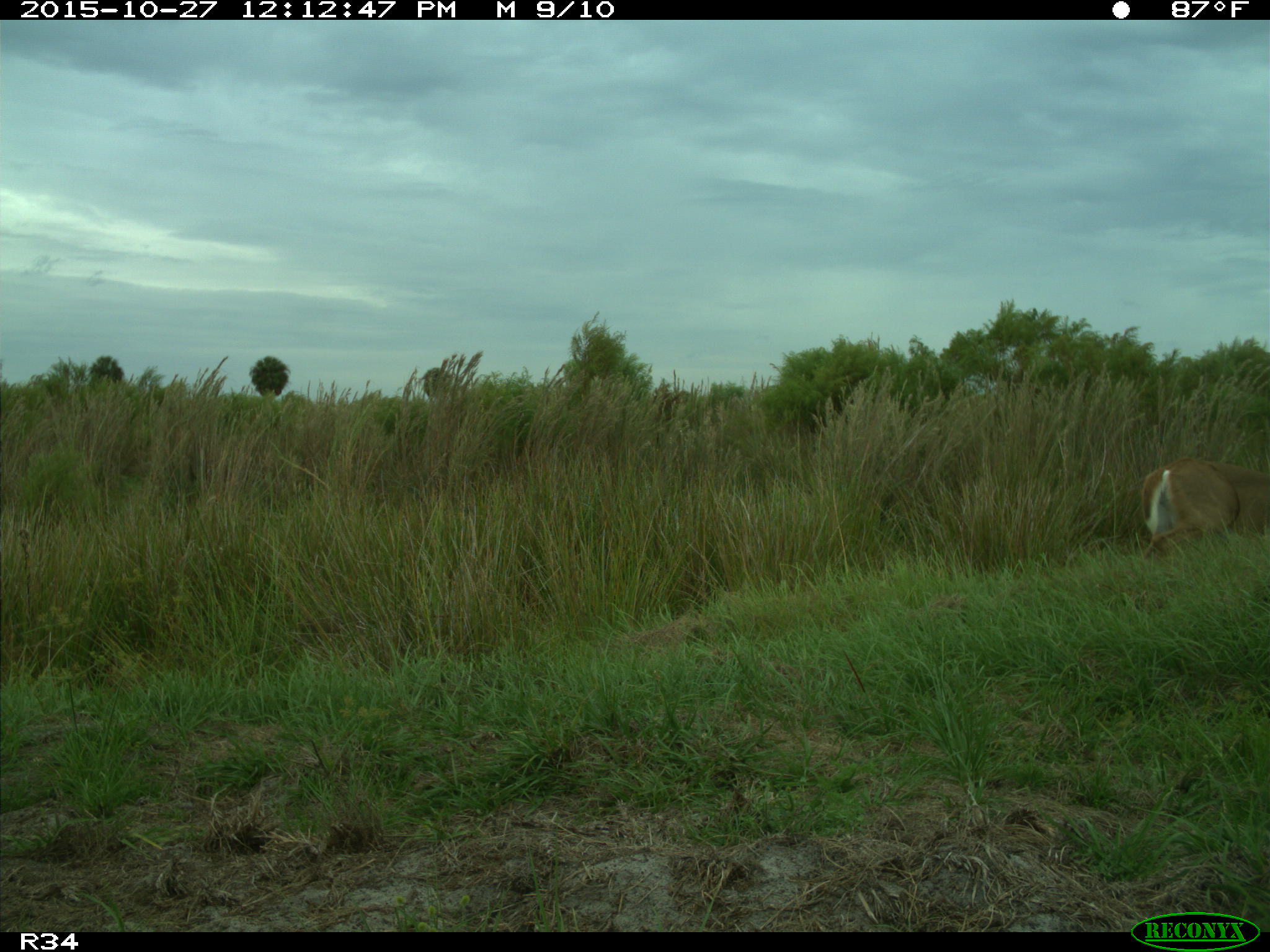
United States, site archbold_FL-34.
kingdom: Animalia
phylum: Chordata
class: Mammalia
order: Artiodactyla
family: Cervidae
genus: Odocoileus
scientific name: Odocoileus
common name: deer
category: unidentified deer